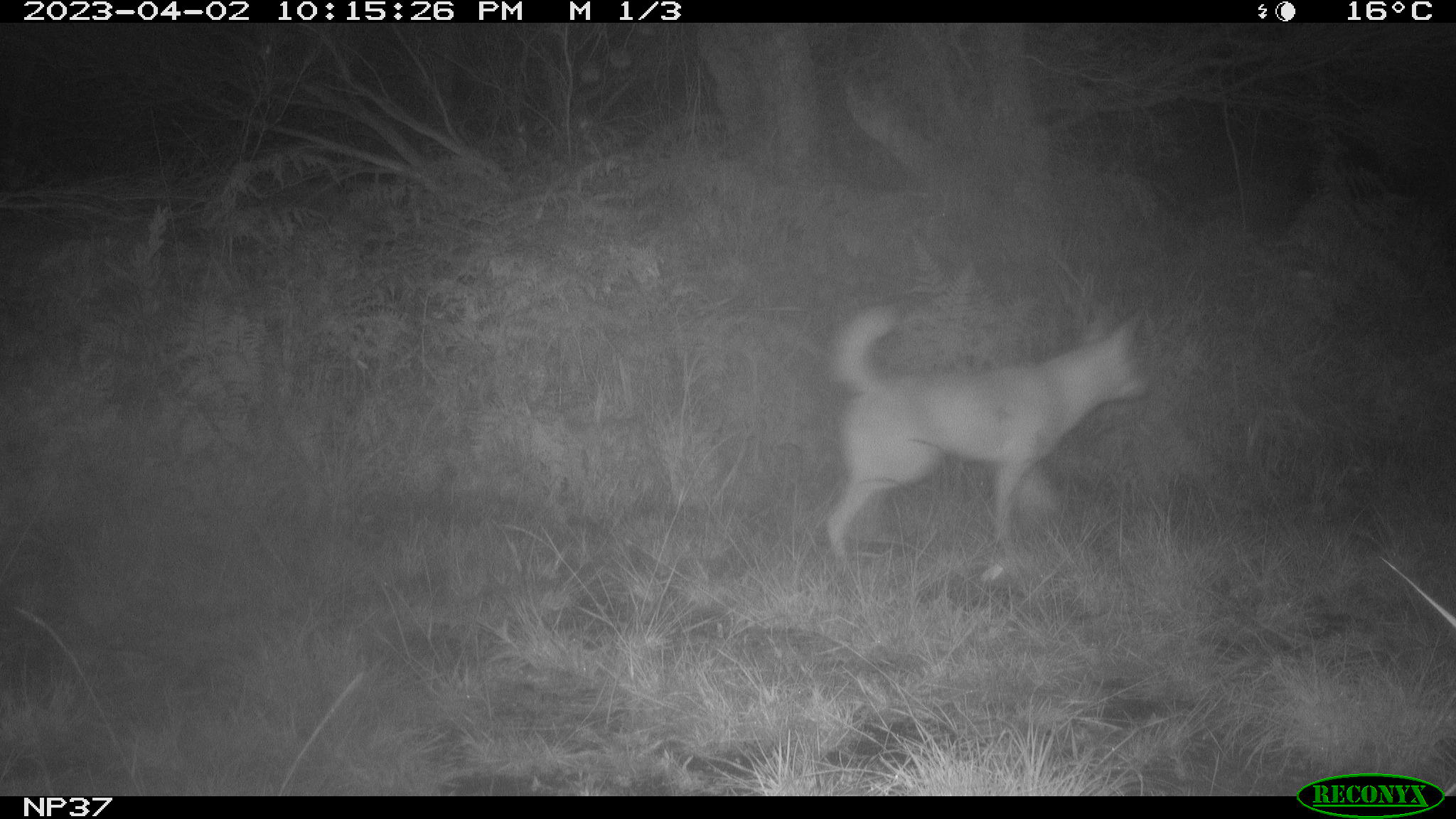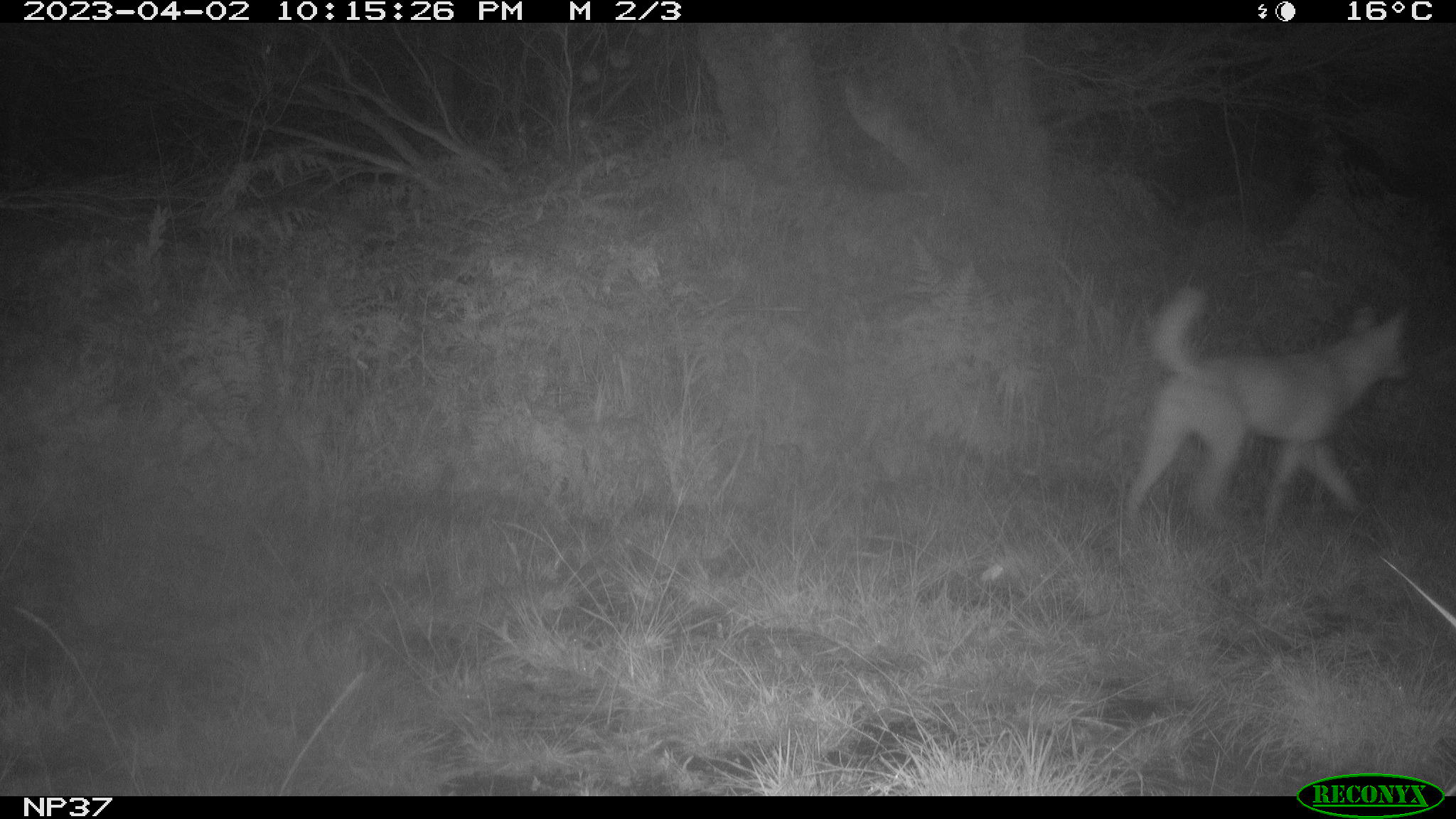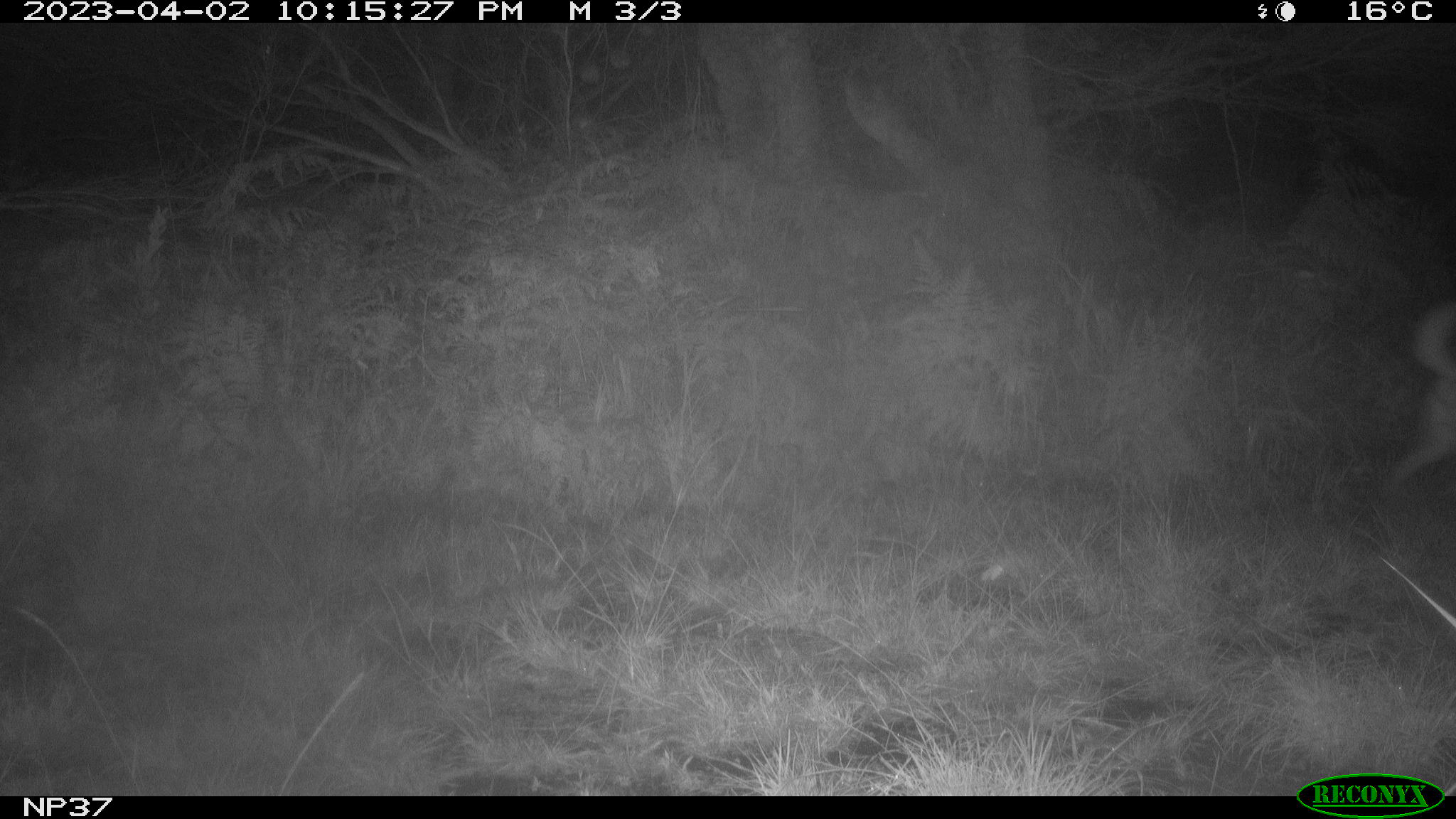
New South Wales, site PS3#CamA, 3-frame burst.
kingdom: Animalia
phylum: Chordata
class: Mammalia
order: Carnivora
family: Canidae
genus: Canis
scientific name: Canis familiaris dingo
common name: dingo